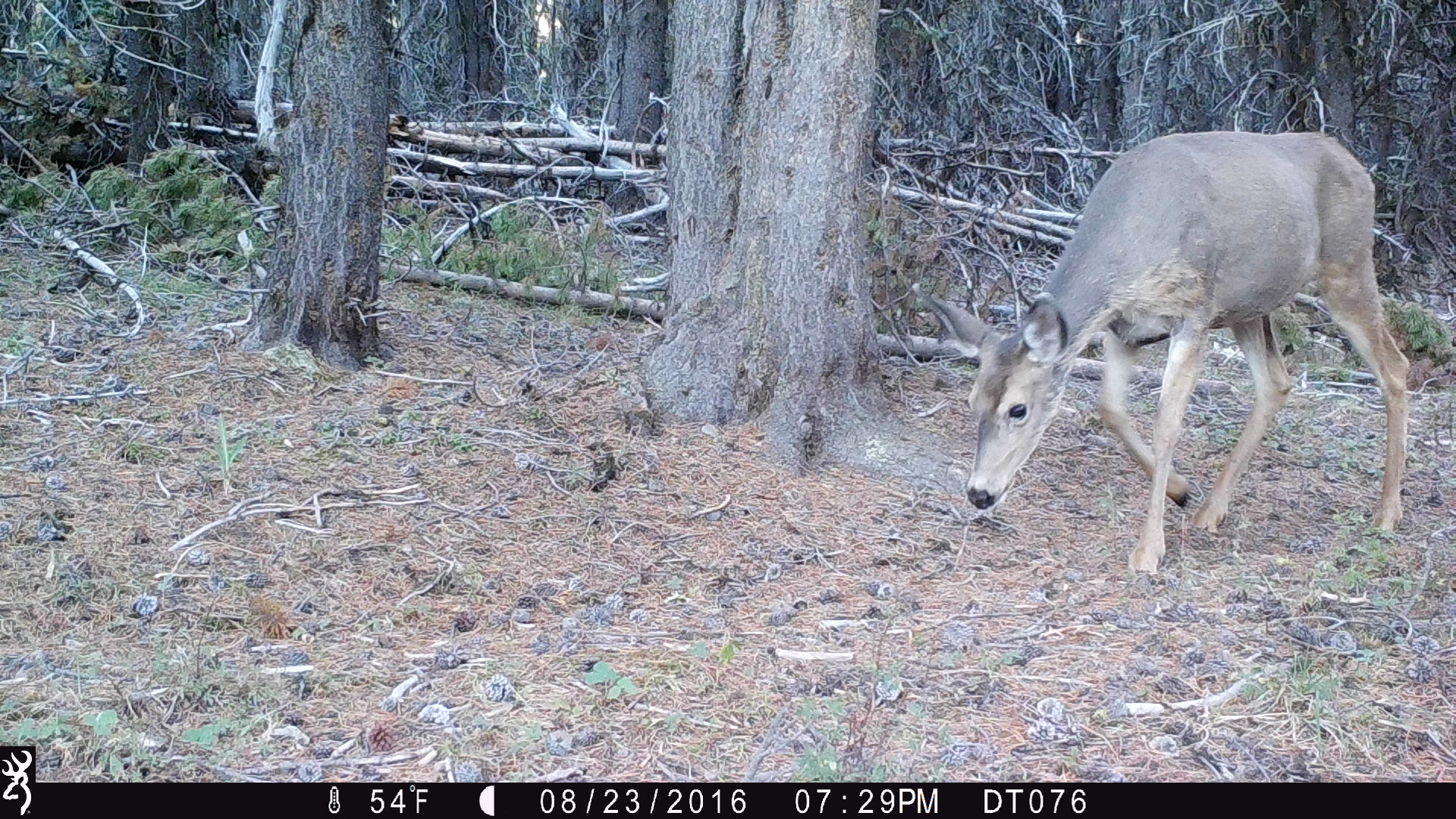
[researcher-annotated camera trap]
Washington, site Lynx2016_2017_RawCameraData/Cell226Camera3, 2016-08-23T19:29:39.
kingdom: Animalia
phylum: Chordata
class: Mammalia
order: Artiodactyla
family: Cervidae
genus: Odocoileus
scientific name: Odocoileus hemionus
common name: mule deer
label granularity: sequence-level